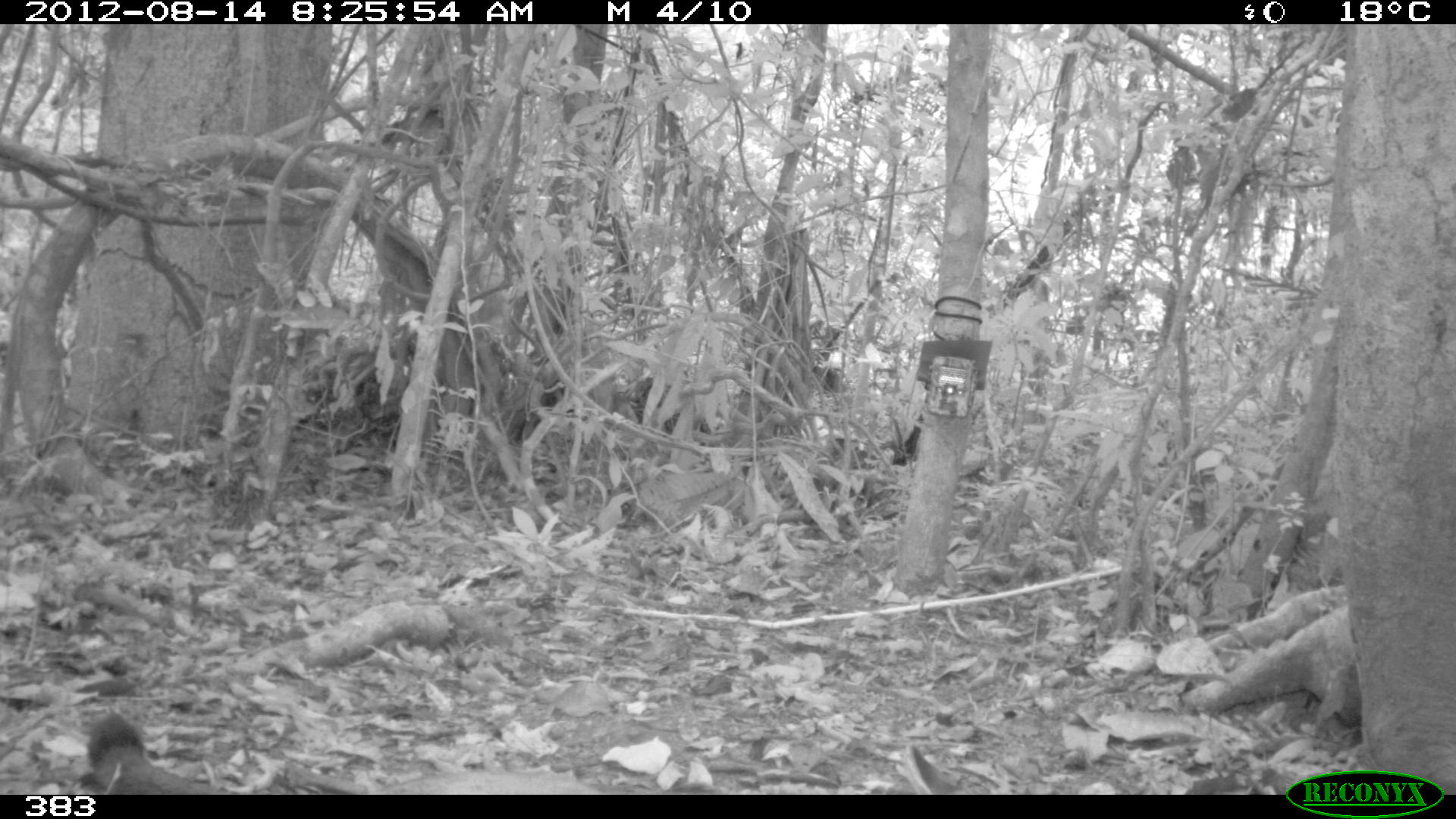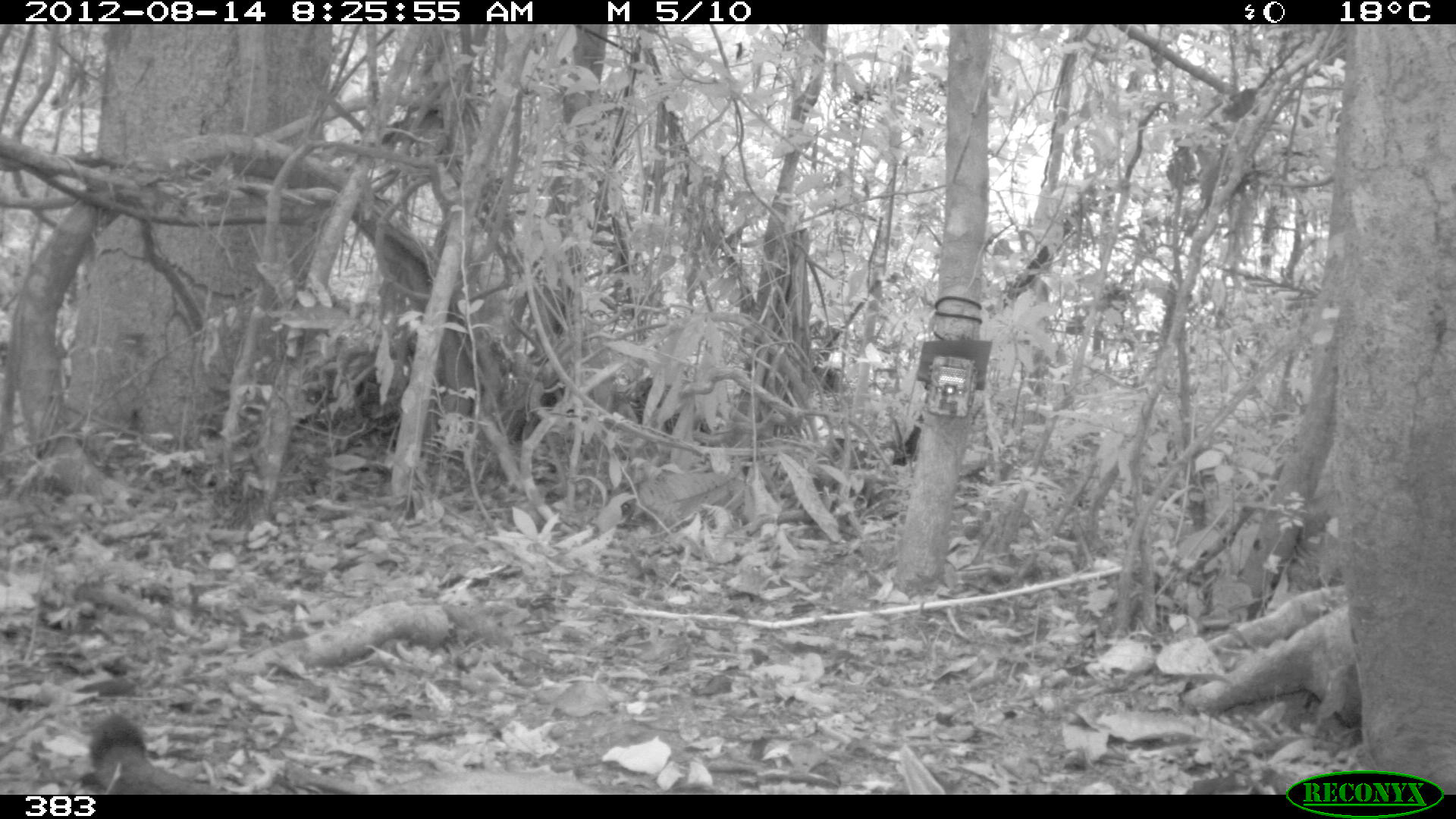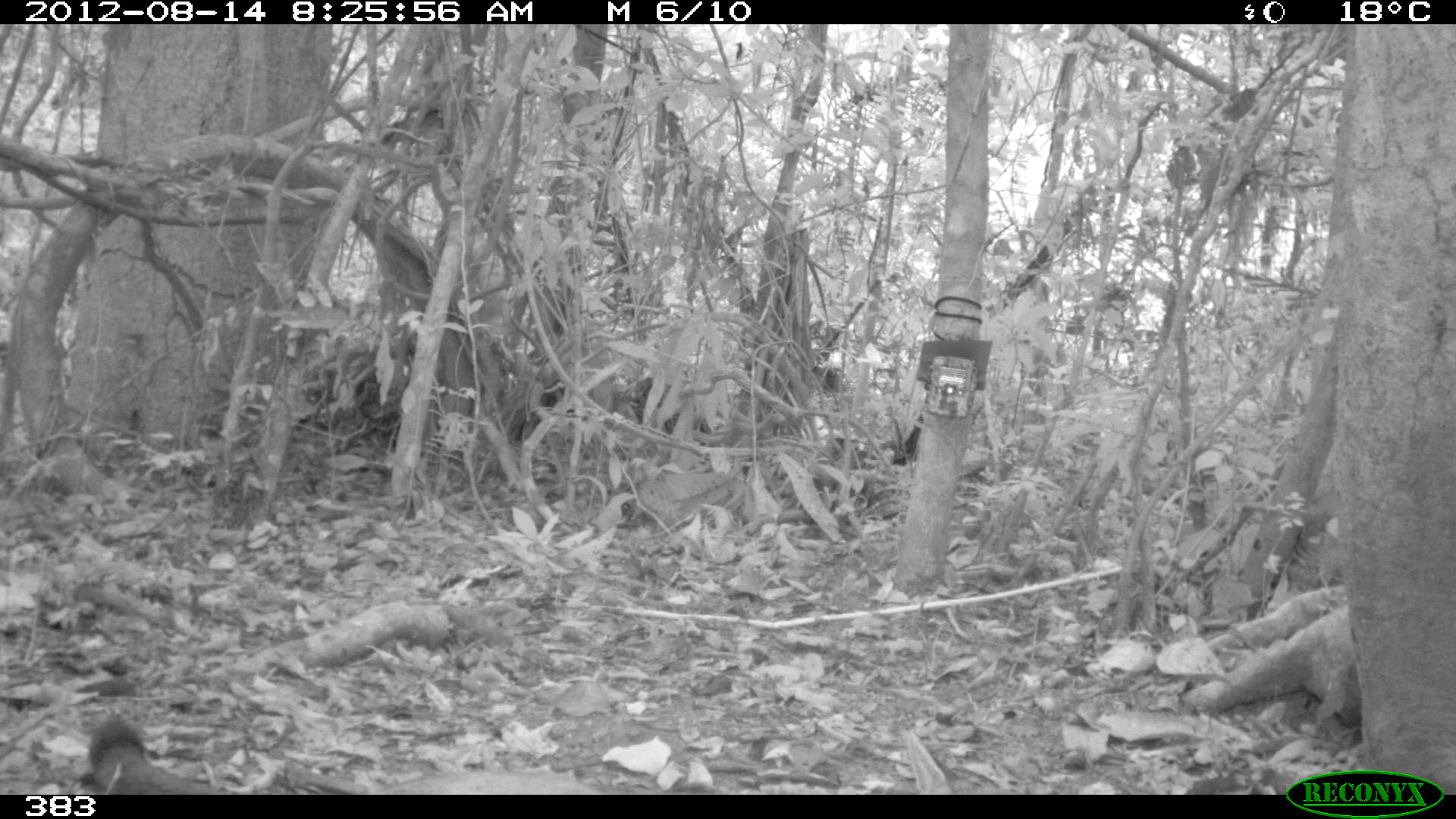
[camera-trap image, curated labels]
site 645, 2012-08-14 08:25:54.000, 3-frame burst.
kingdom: Animalia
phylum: Chordata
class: Mammalia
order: Carnivora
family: Felidae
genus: Puma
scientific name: Puma concolor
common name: mountain lion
Puma concolor (mountain lion).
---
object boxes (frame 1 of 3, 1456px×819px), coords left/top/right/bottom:
puma concolor: 78/708/971/795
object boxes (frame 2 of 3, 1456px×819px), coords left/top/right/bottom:
puma concolor: 83/710/606/795